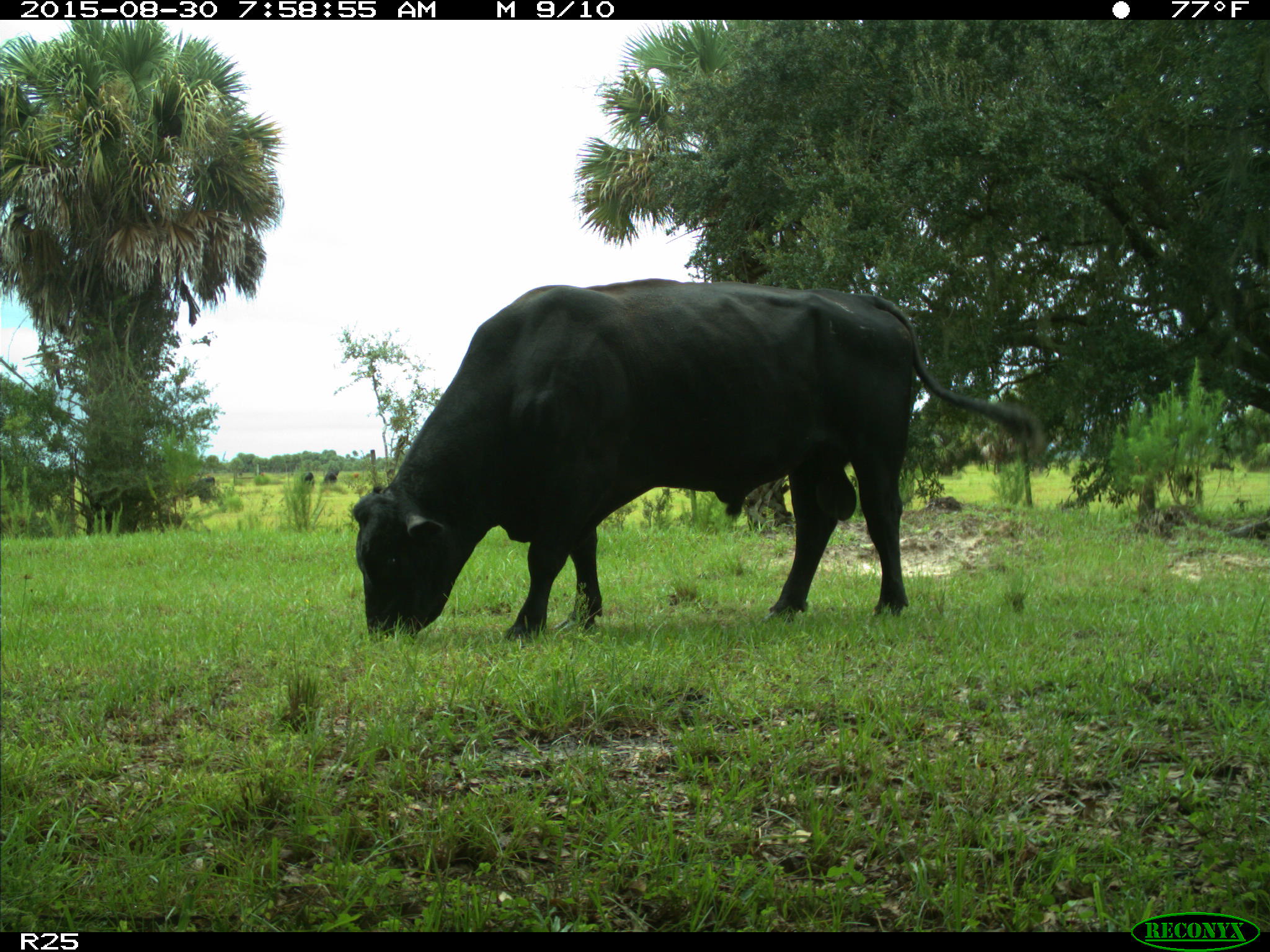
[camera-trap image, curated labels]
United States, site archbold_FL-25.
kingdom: Animalia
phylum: Chordata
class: Mammalia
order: Artiodactyla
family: Bovidae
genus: Bos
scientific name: Bos taurus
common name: domestic cow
Bos taurus (domestic cow).